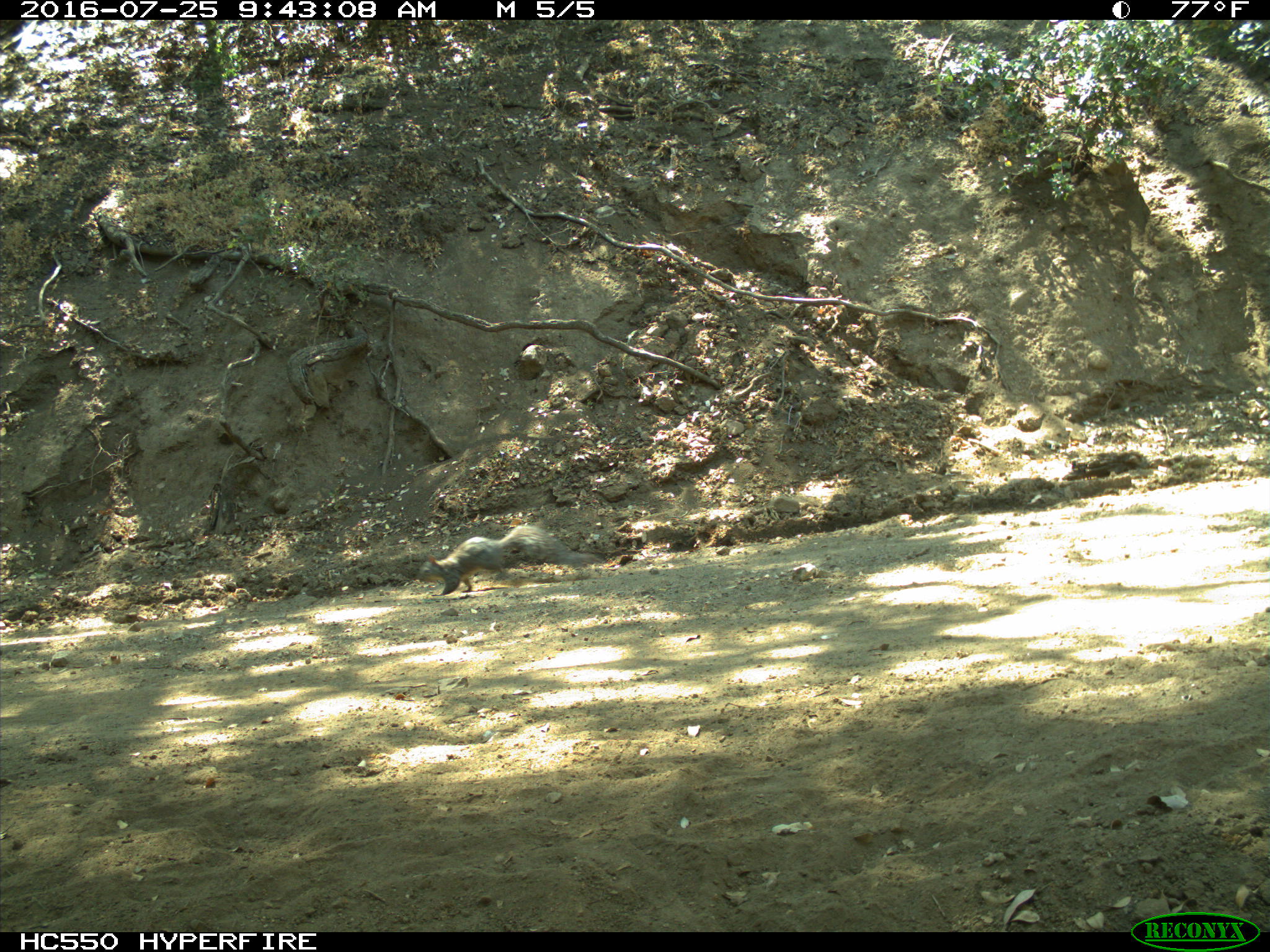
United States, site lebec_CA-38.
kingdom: Animalia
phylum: Chordata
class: Mammalia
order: Rodentia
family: Sciuridae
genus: Sciurus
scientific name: Sciurus carolinensis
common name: eastern gray squirrel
Sciurus carolinensis (eastern gray squirrel).